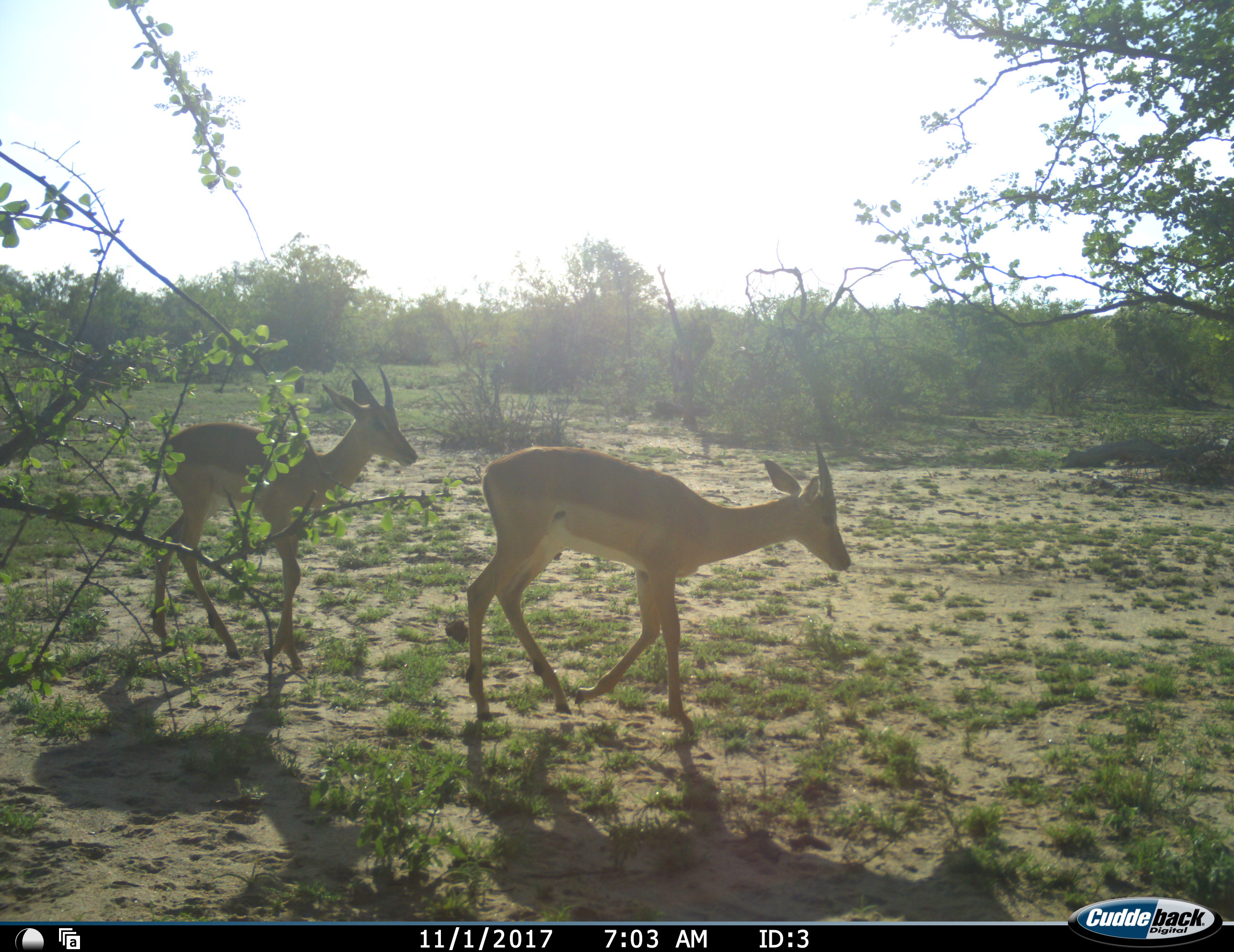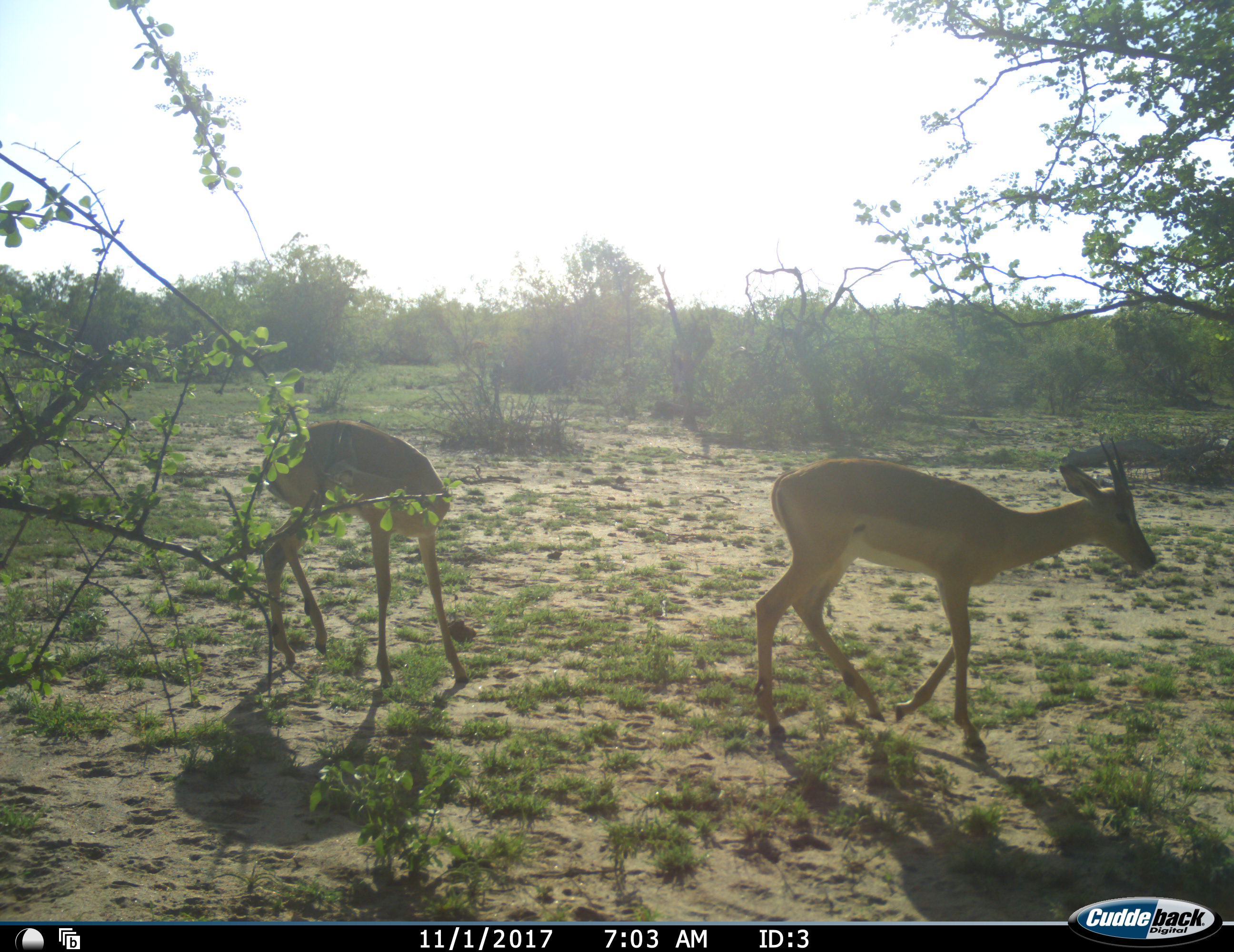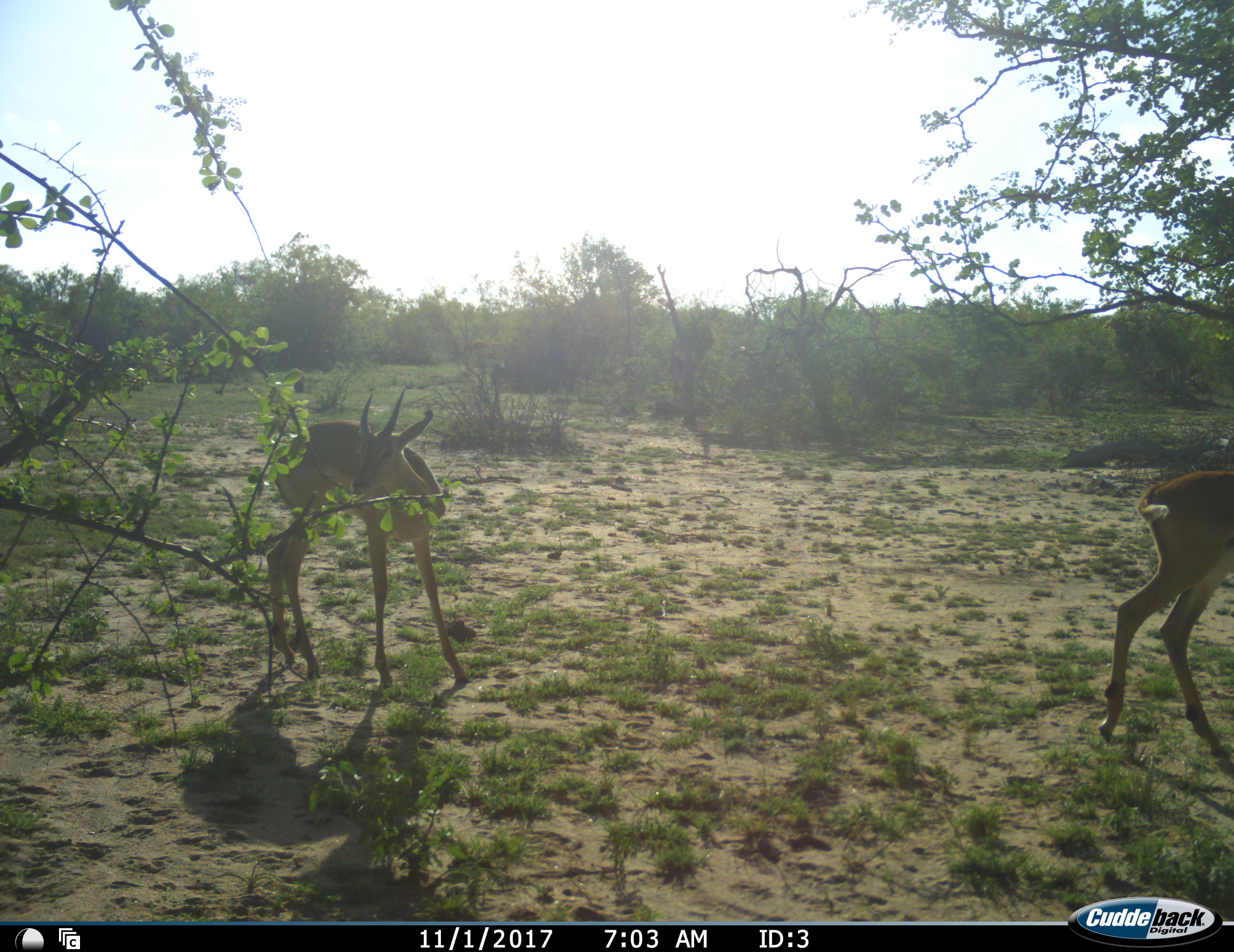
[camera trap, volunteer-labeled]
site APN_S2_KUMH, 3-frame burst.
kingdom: Animalia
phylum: Chordata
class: Mammalia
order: Artiodactyla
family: Bovidae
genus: Aepyceros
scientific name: Aepyceros melampus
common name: impala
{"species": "impala (Aepyceros melampus)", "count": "2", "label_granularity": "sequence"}